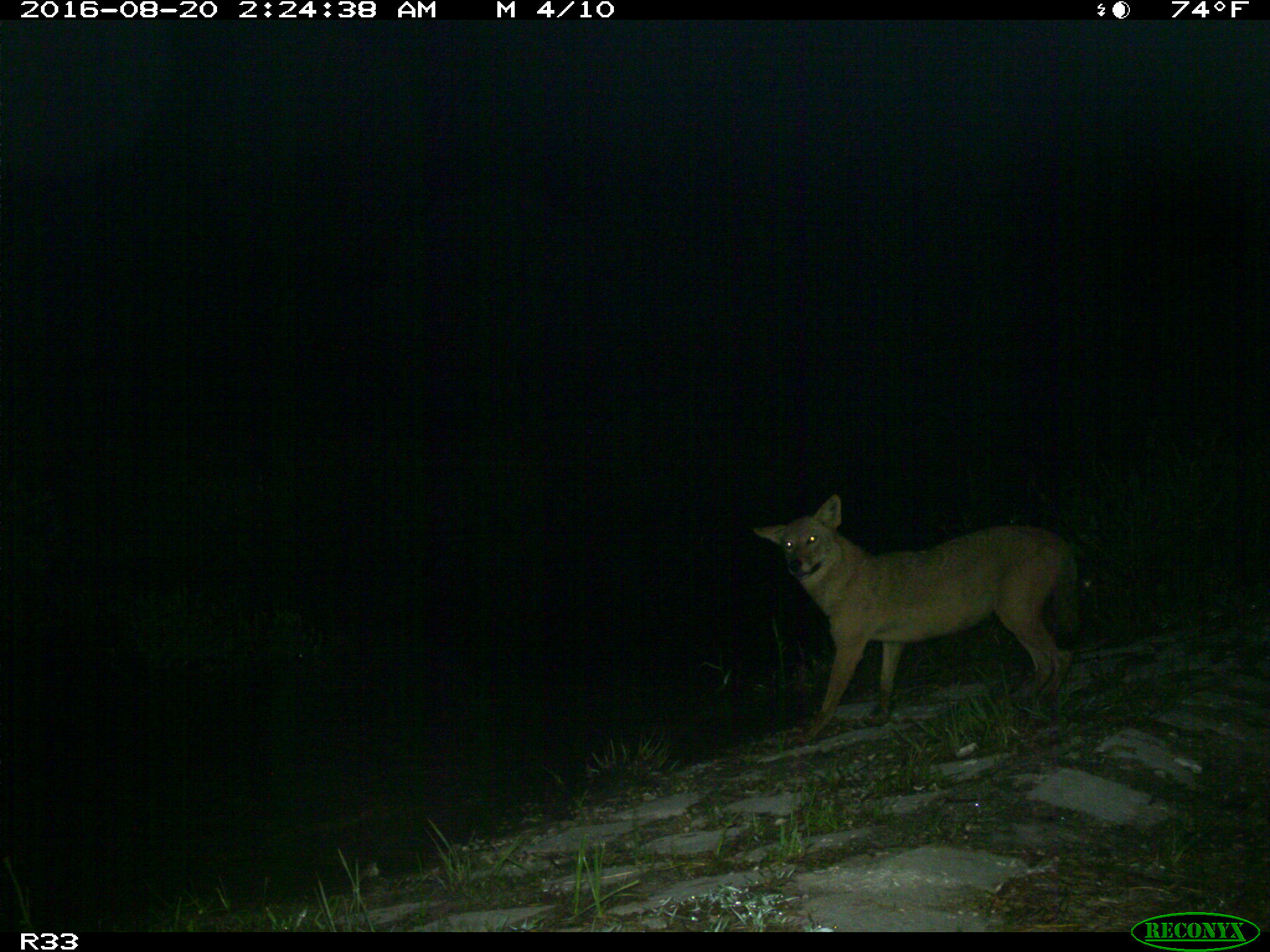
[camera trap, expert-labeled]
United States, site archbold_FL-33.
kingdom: Animalia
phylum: Chordata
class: Mammalia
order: Carnivora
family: Canidae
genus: Canis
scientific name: Canis latrans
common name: coyote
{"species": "Canis latrans (coyote)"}